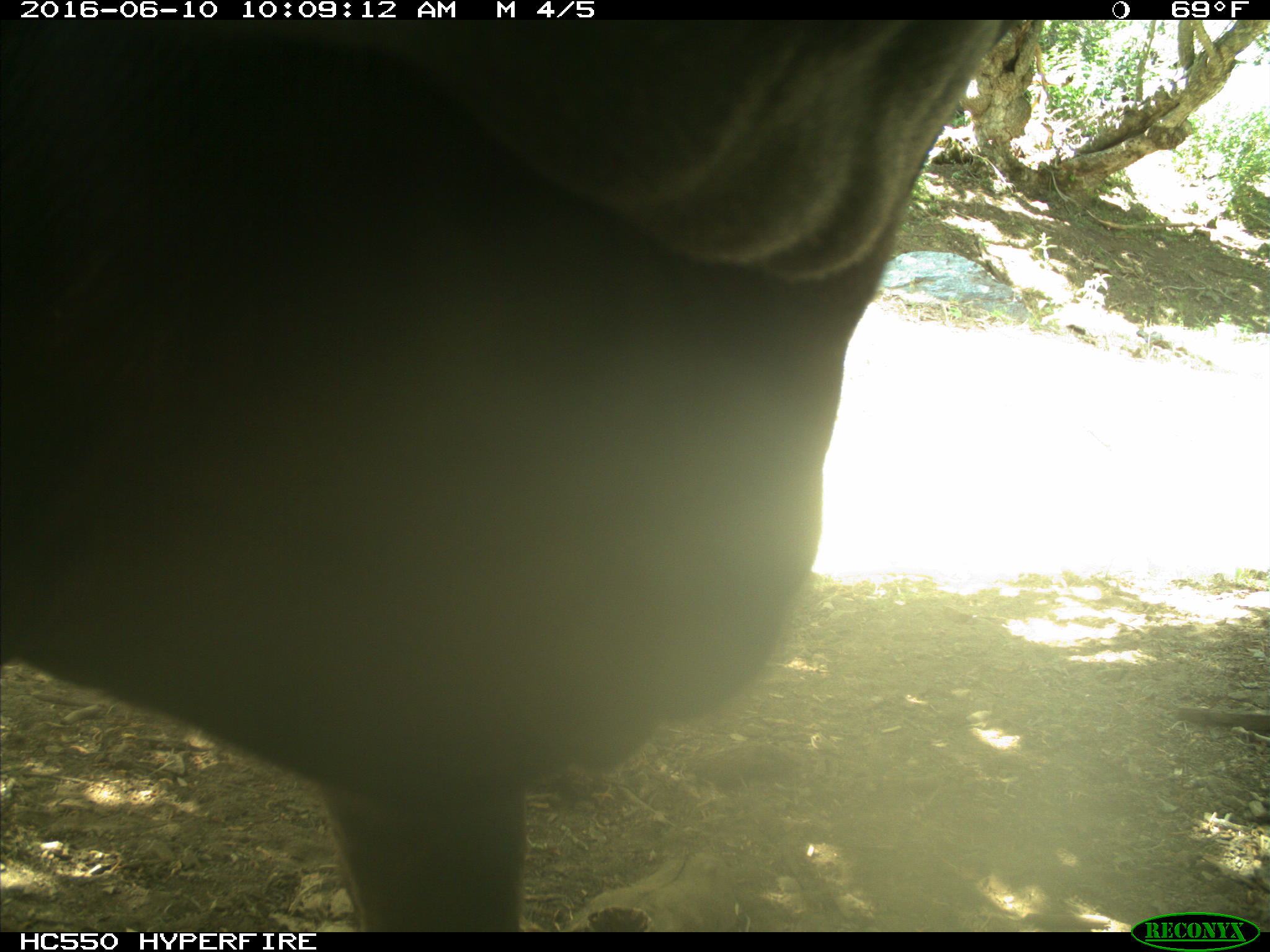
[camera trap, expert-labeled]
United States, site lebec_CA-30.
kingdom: Animalia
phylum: Chordata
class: Mammalia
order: Artiodactyla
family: Bovidae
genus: Bos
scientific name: Bos taurus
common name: domestic cow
Bos taurus (domestic cow).